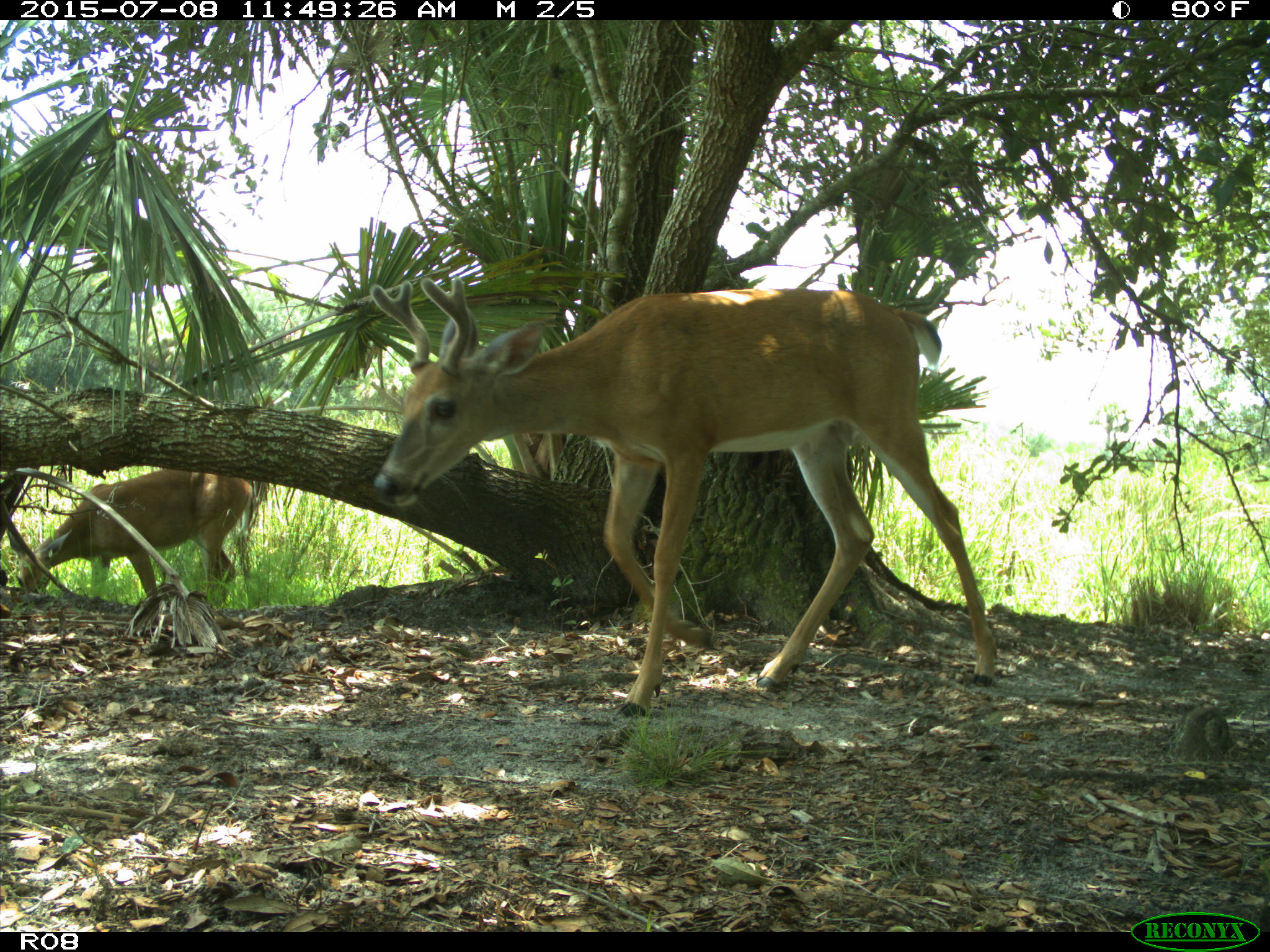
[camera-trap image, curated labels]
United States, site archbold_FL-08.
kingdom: Animalia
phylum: Chordata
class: Mammalia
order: Artiodactyla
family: Cervidae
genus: Odocoileus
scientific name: Odocoileus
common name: deer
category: unidentified deer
Unidentified deer (deer) (Odocoileus).